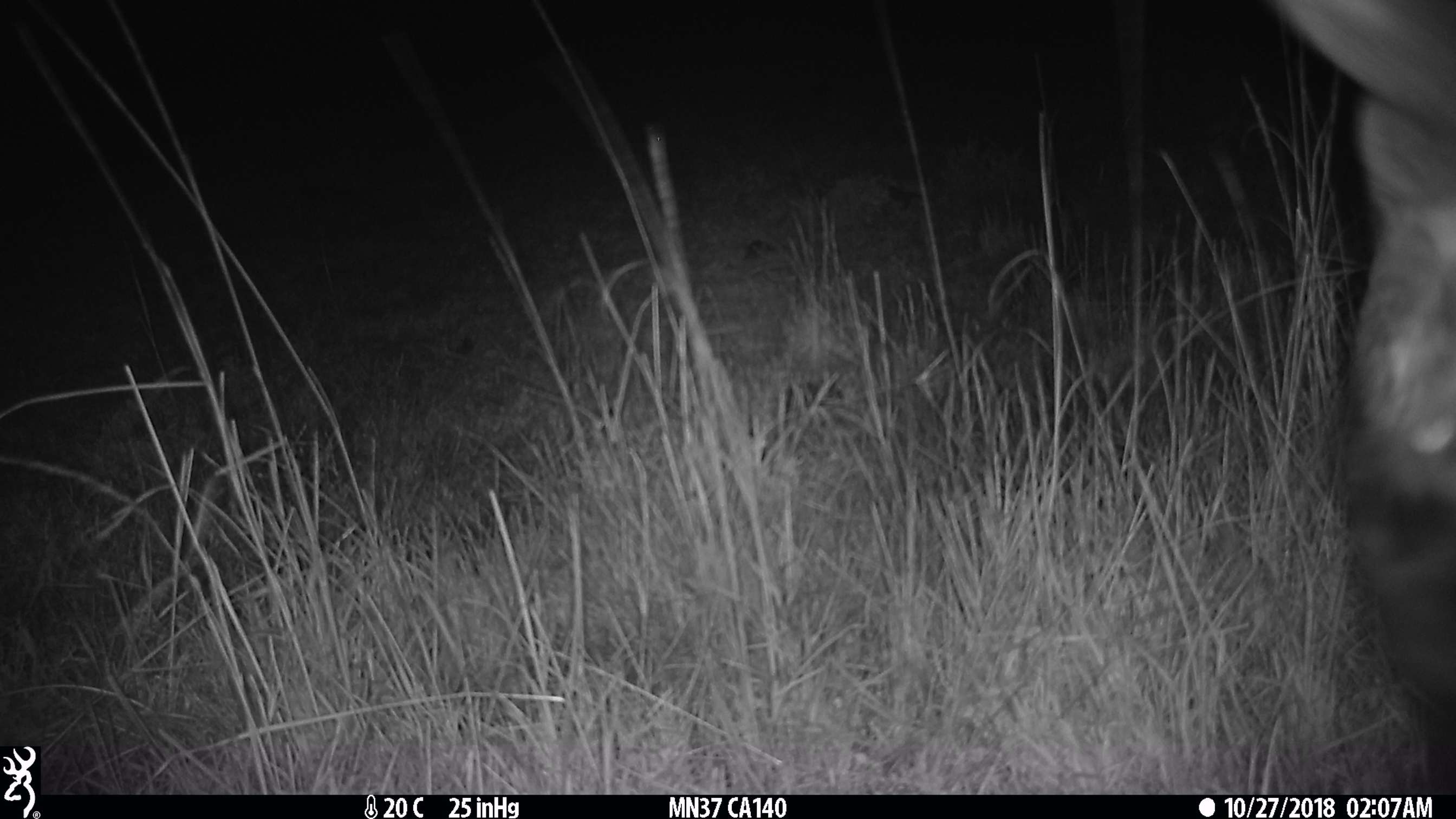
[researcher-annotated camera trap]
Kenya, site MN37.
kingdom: Animalia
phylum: Chordata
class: Mammalia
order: Artiodactyla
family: Bovidae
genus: Connochaetes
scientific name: Connochaetes taurinus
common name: blue wildebeest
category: wildebeest